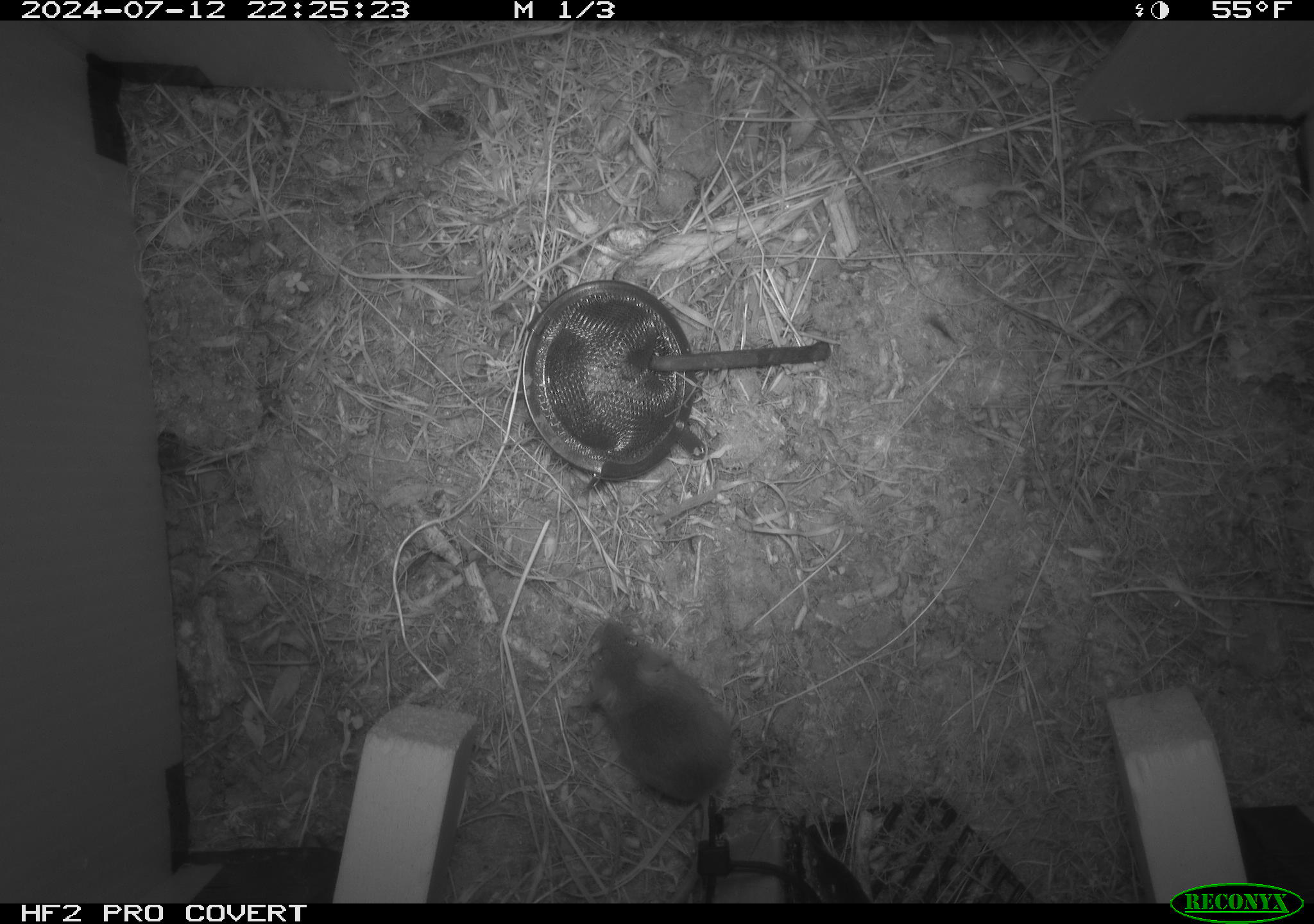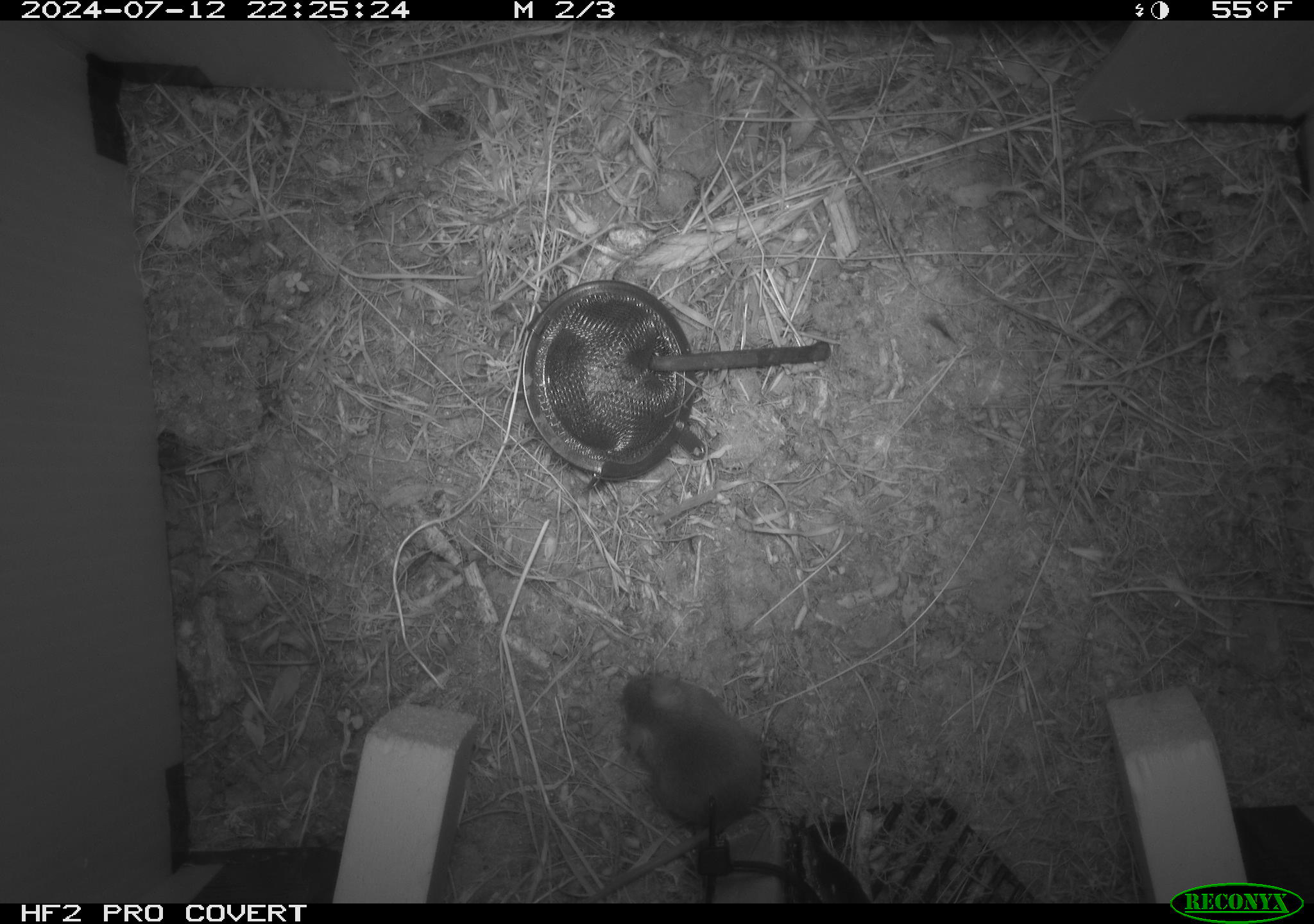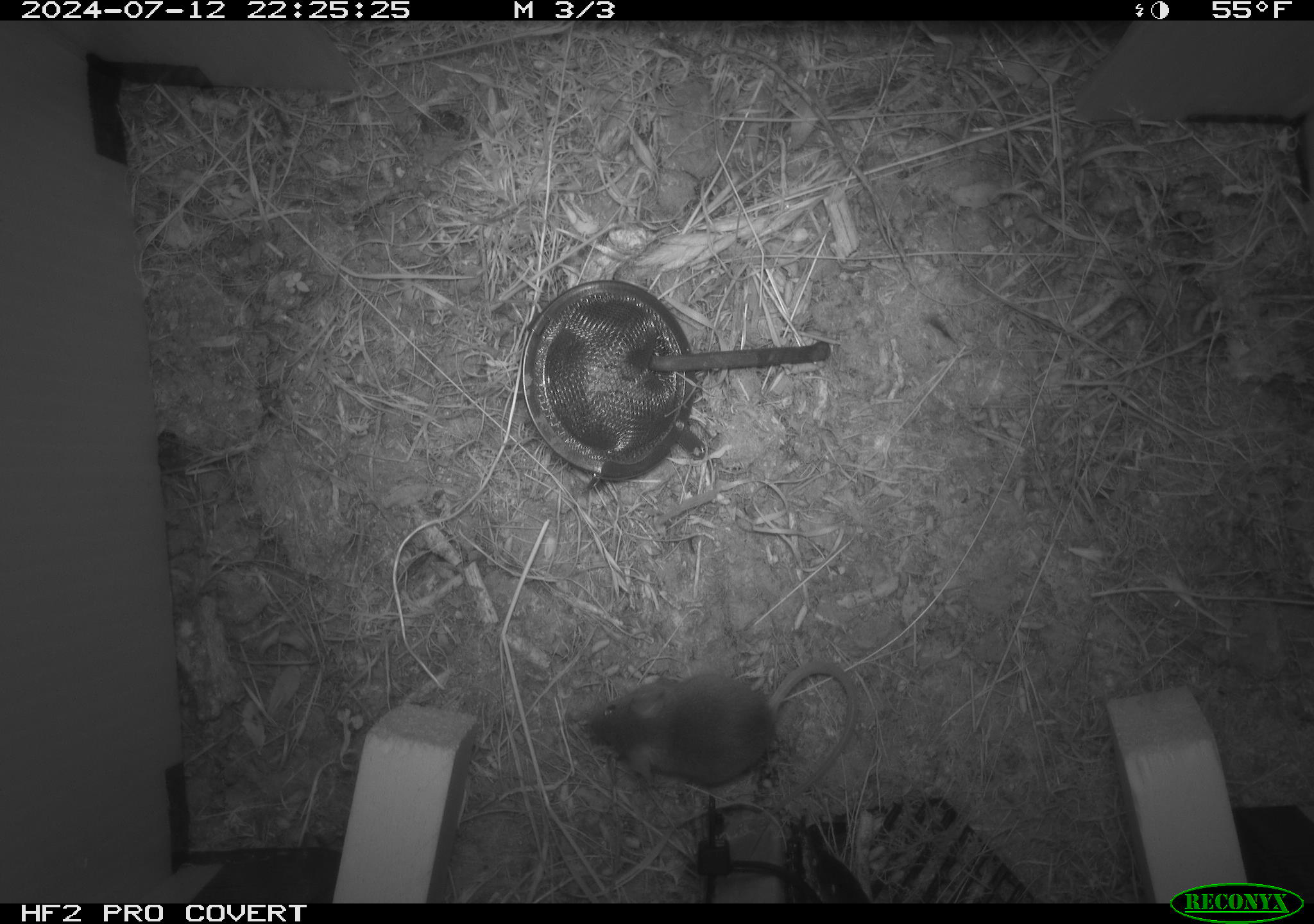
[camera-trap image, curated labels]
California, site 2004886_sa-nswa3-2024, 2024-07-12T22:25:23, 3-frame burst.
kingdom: Animalia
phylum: Chordata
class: Mammalia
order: Rodentia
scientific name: Rodentia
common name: rodent